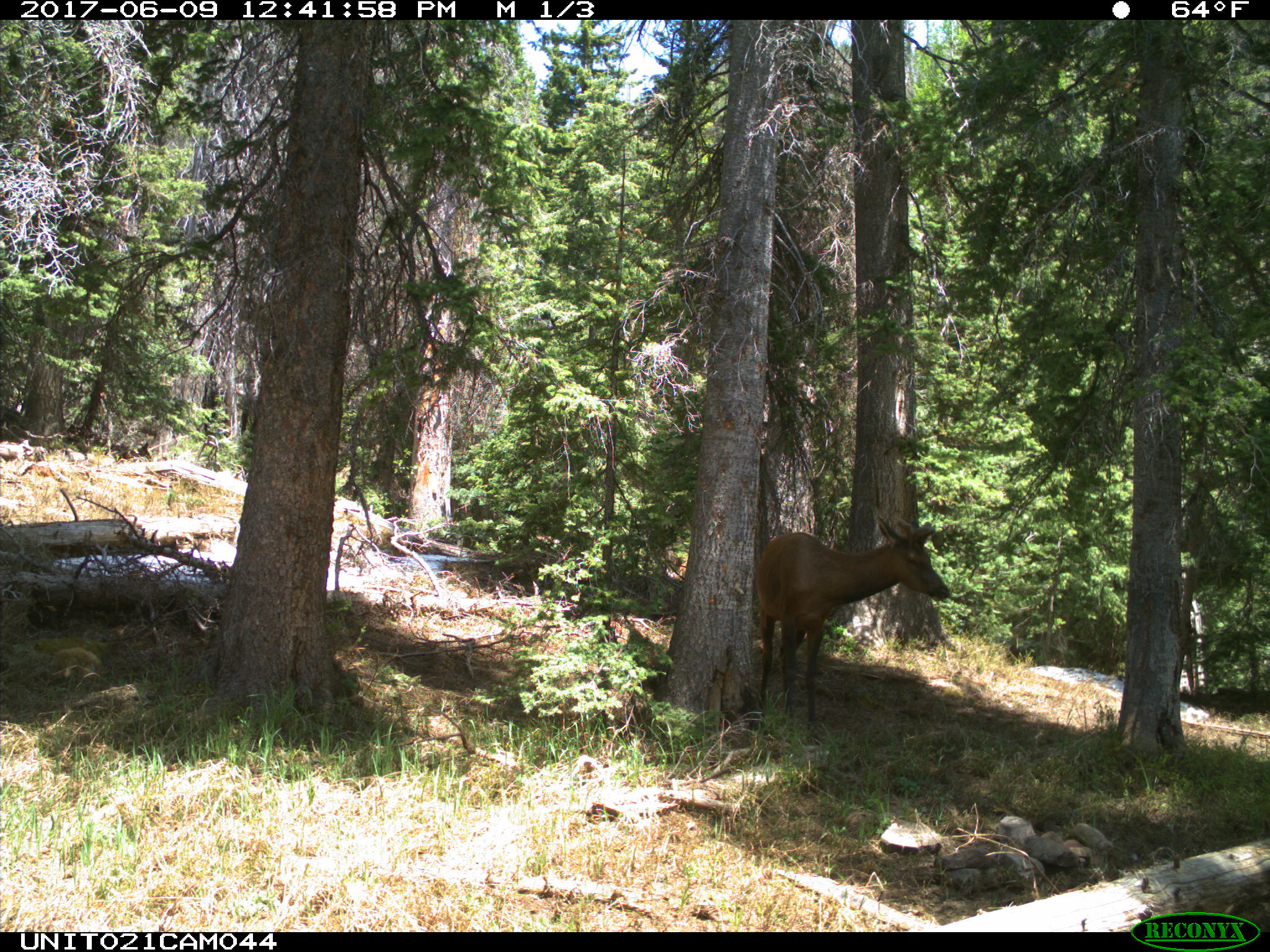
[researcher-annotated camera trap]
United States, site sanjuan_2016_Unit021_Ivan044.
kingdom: Animalia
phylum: Chordata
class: Mammalia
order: Artiodactyla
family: Cervidae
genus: Cervus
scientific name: Cervus elaphus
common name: red deer